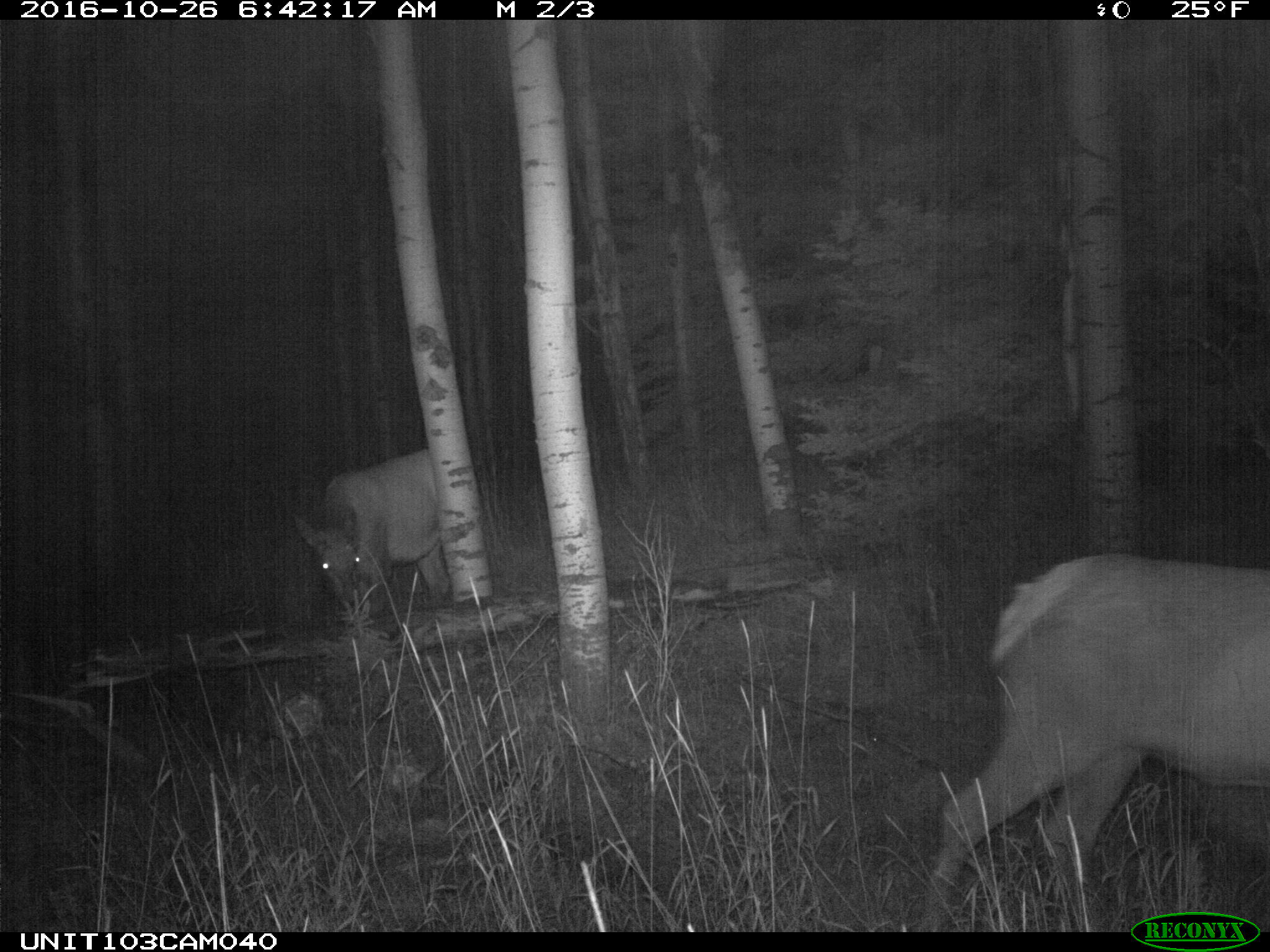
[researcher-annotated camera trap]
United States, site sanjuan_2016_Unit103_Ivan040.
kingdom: Animalia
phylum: Chordata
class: Mammalia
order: Artiodactyla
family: Cervidae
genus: Cervus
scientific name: Cervus elaphus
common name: red deer